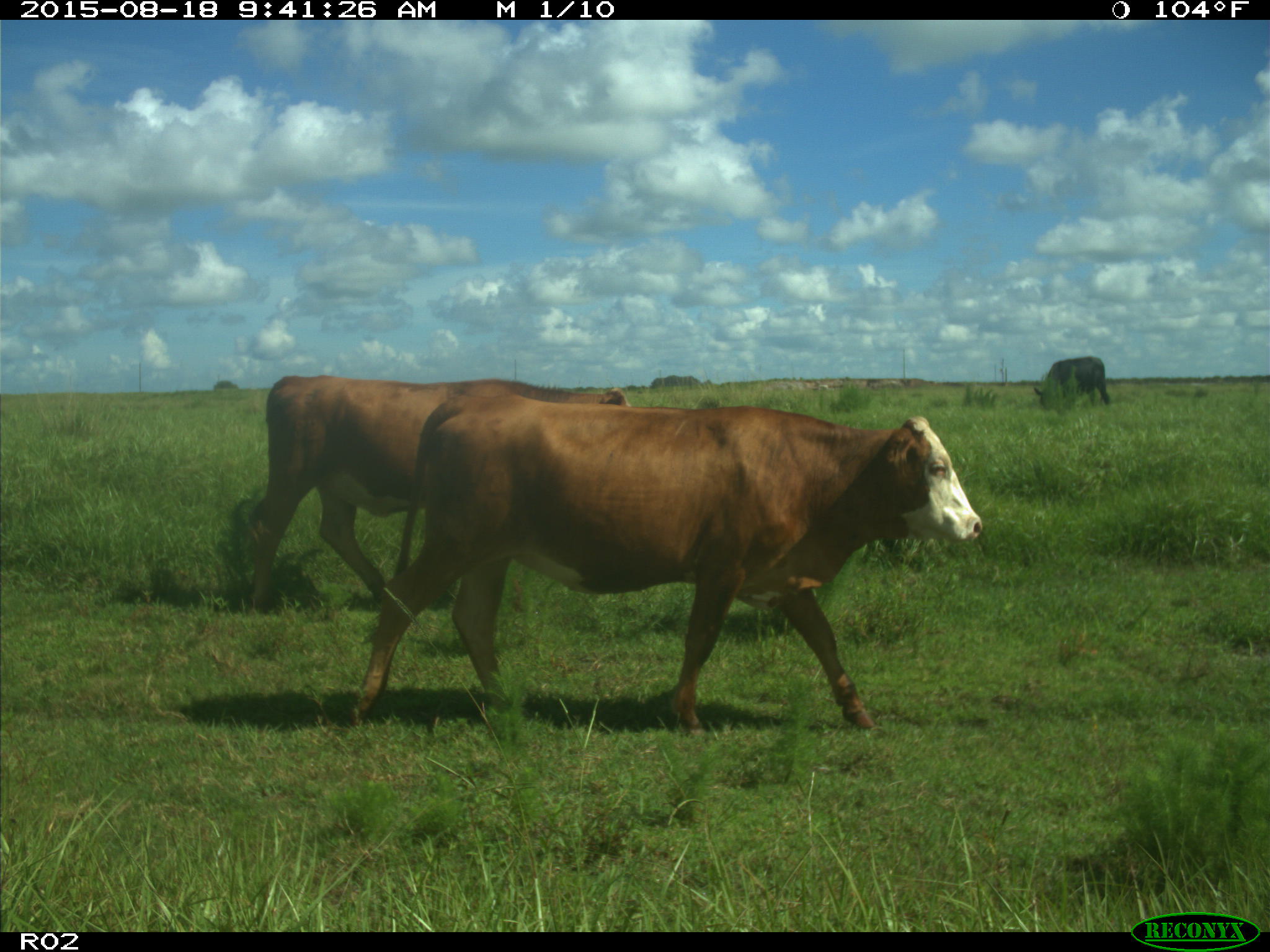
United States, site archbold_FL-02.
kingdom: Animalia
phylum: Chordata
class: Mammalia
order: Artiodactyla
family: Bovidae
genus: Bos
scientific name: Bos taurus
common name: domestic cow